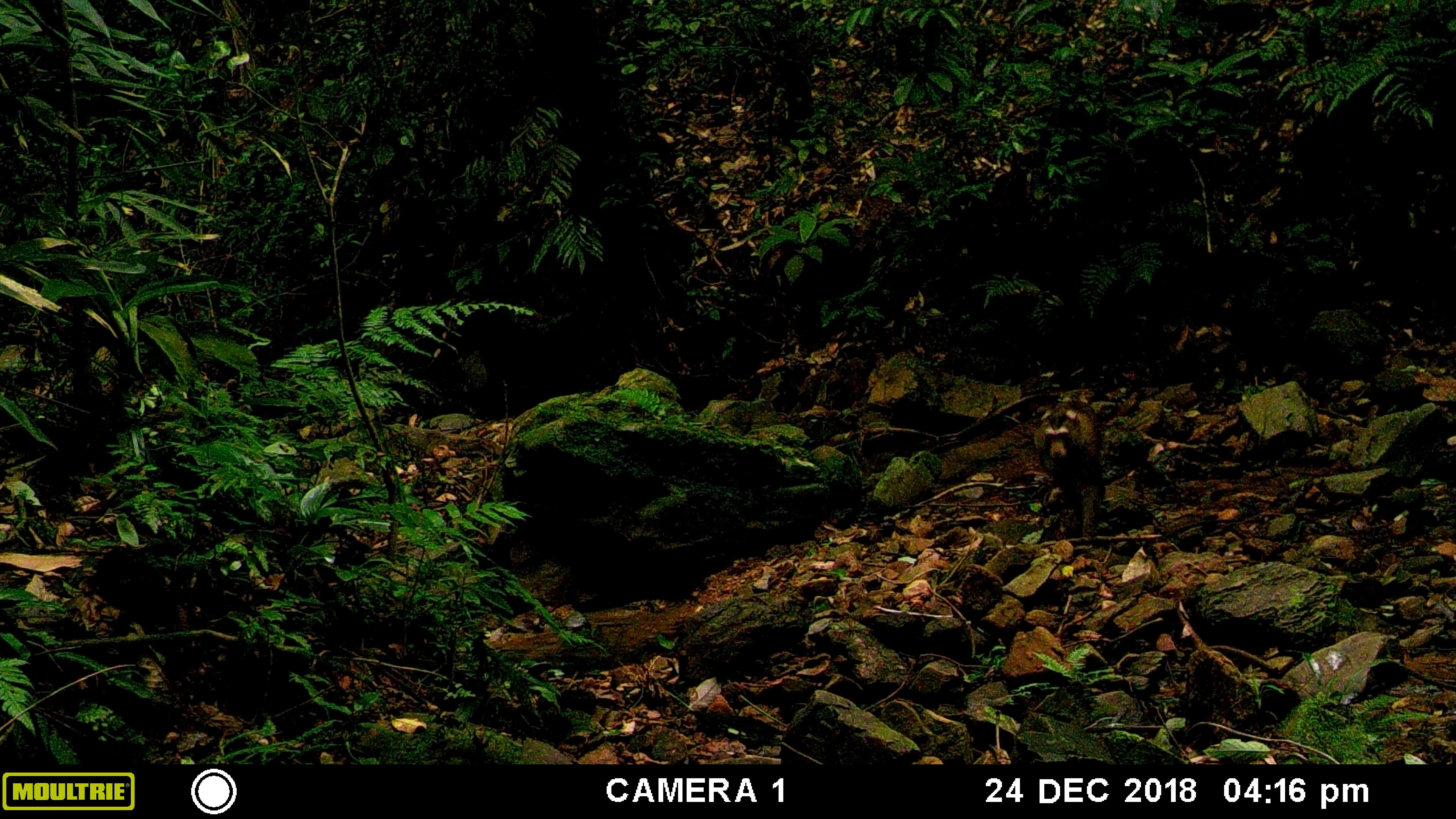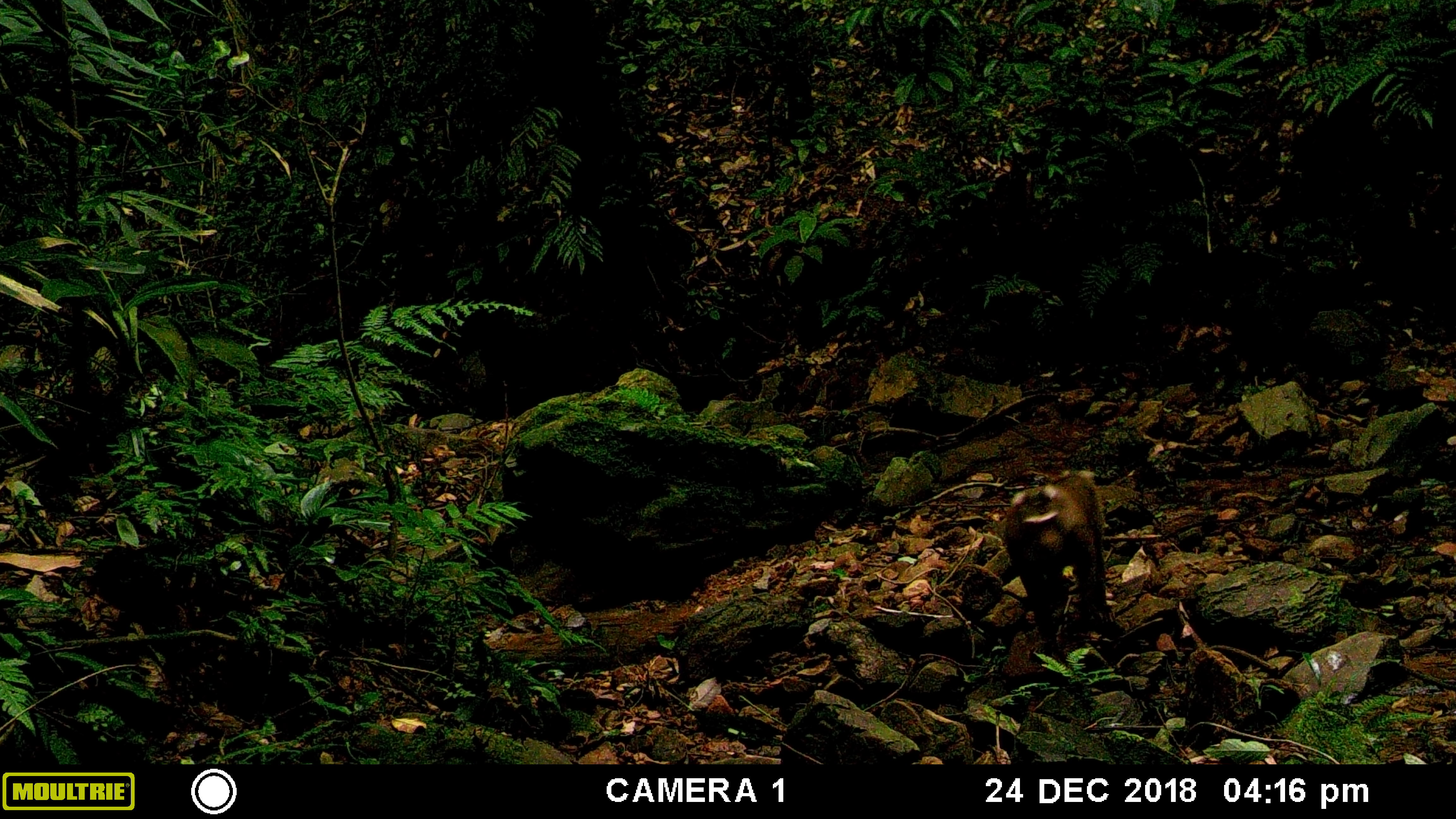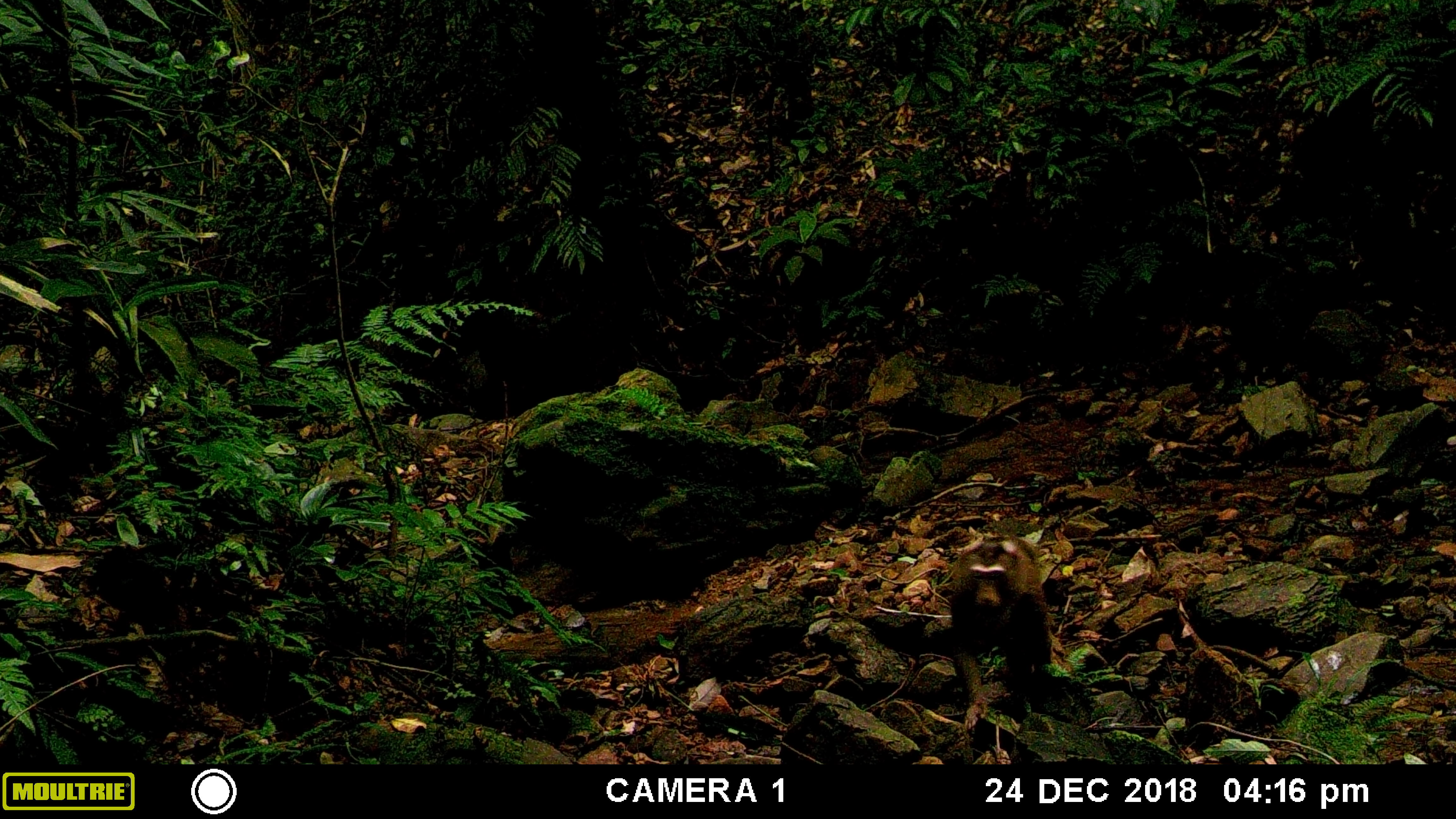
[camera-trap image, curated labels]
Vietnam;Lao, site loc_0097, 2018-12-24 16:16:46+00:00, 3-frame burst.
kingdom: Animalia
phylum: Chordata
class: Mammalia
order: Primates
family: Cercopithecidae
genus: Macaca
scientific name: Macaca nemestrina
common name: pig-tailed macaque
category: pig tailed macaque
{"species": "pig tailed macaque (pig-tailed macaque) (Macaca nemestrina)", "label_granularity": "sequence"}